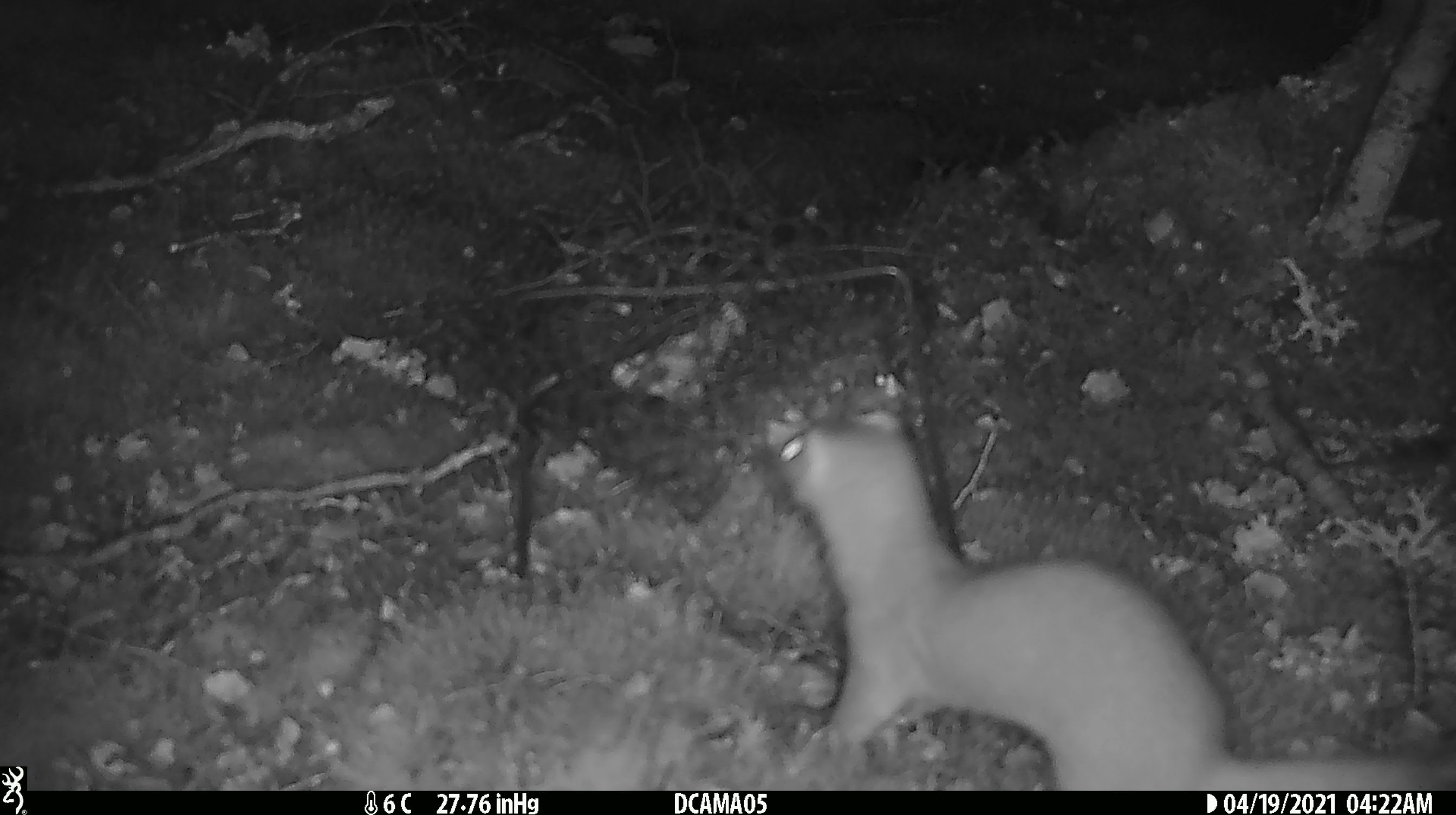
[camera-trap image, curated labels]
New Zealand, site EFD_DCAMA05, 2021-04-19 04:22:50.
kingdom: Animalia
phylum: Chordata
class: Mammalia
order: Carnivora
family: Mustelidae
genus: Mustela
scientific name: Mustela erminea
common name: stoat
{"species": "stoat (Mustela erminea)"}